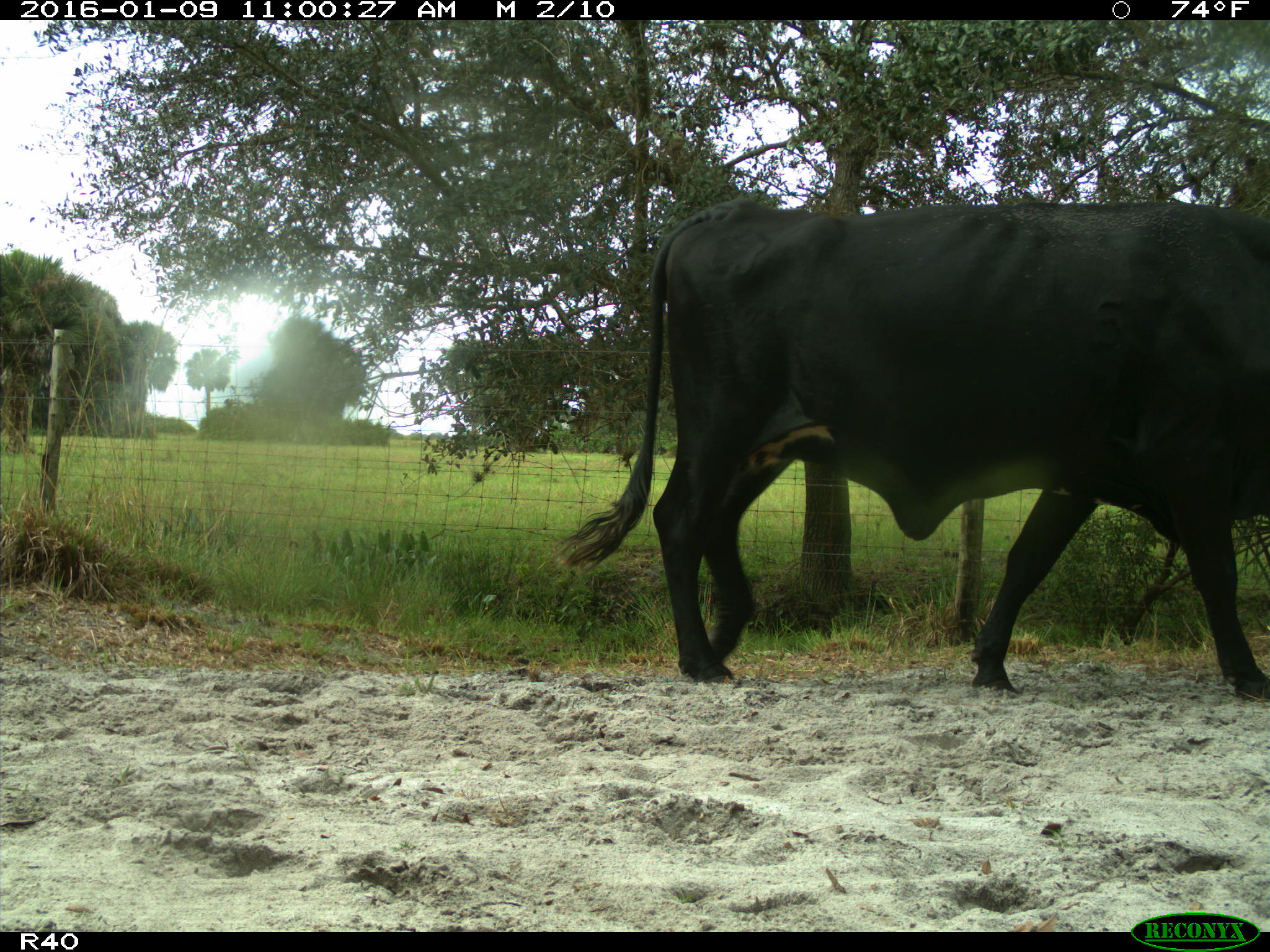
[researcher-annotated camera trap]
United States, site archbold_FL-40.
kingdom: Animalia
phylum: Chordata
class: Mammalia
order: Artiodactyla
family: Bovidae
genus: Bos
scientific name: Bos taurus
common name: domestic cow